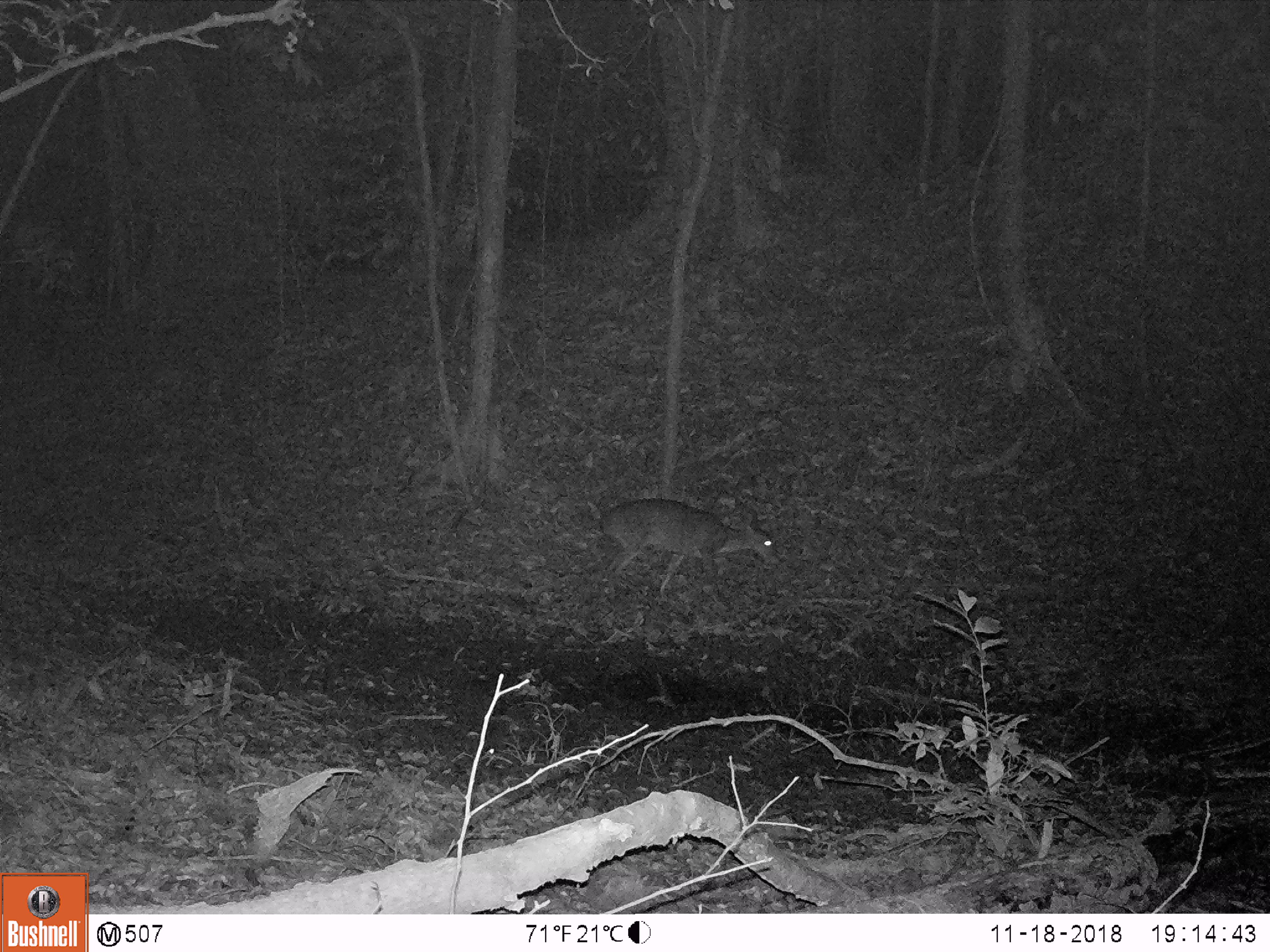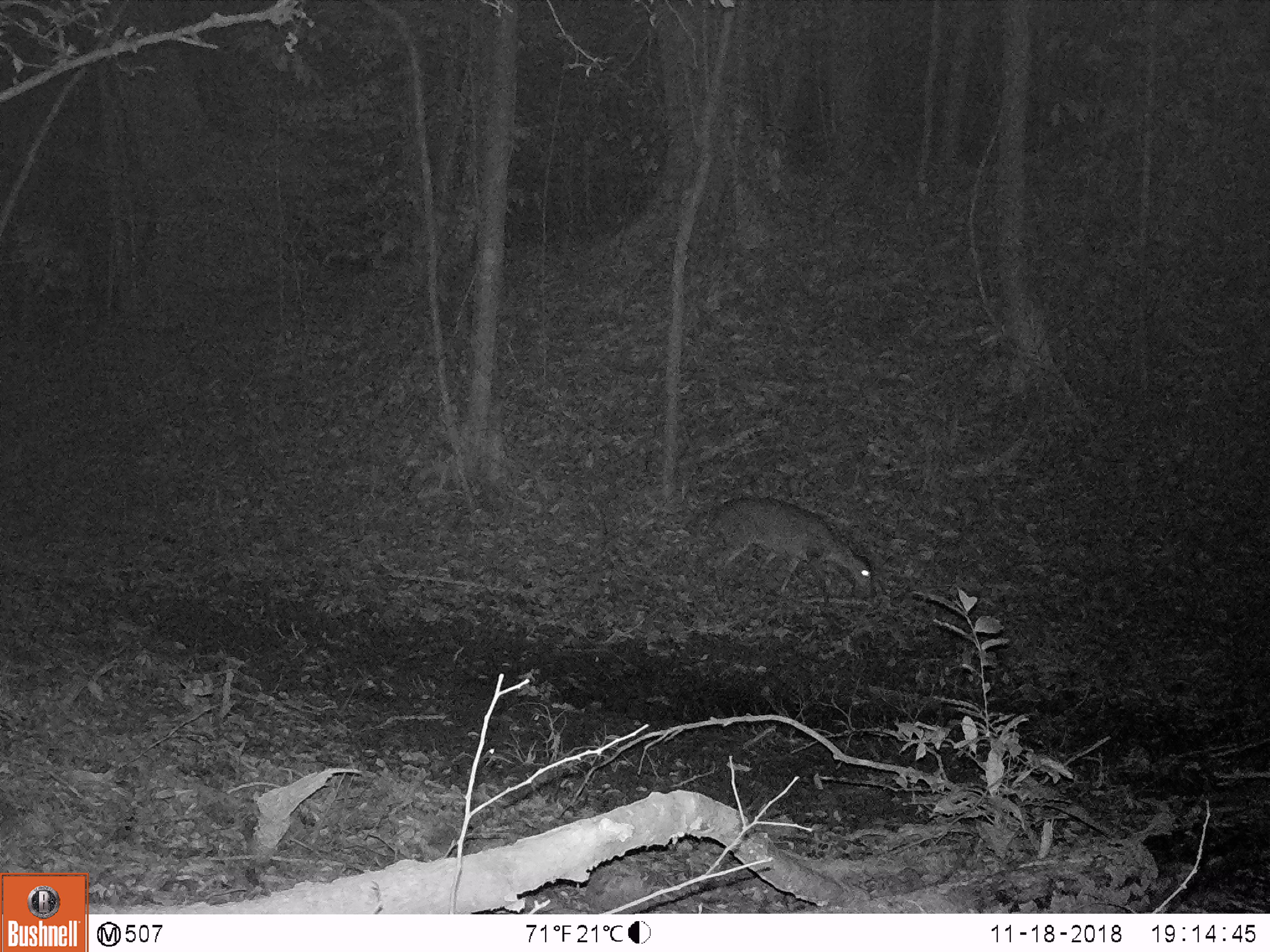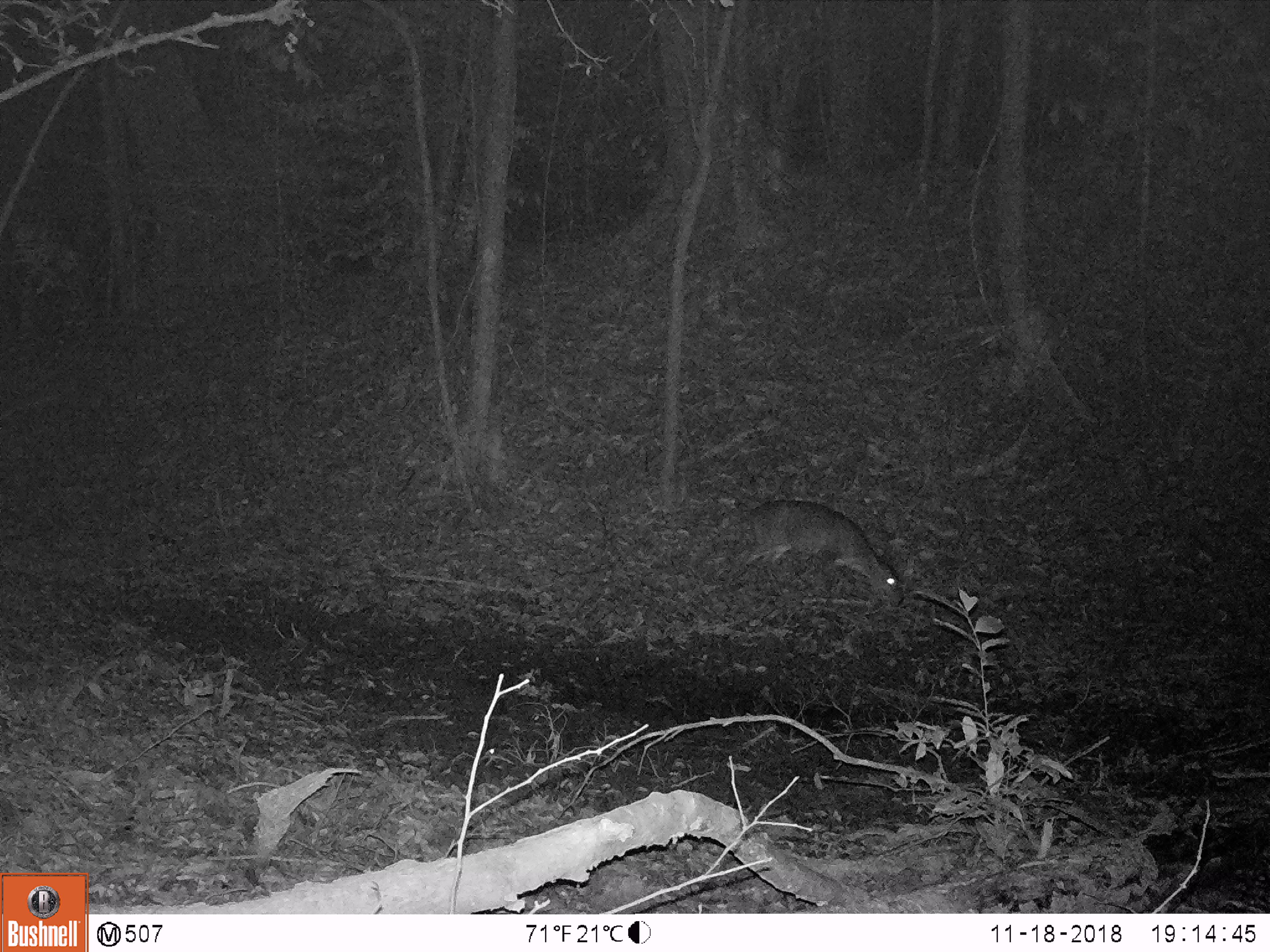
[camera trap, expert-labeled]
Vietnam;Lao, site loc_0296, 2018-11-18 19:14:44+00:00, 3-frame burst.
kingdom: Animalia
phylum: Chordata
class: Mammalia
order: Artiodactyla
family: Cervidae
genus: Muntiacus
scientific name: Muntiacus vuquangensis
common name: large-antlered muntjac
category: large antlered muntjac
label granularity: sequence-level